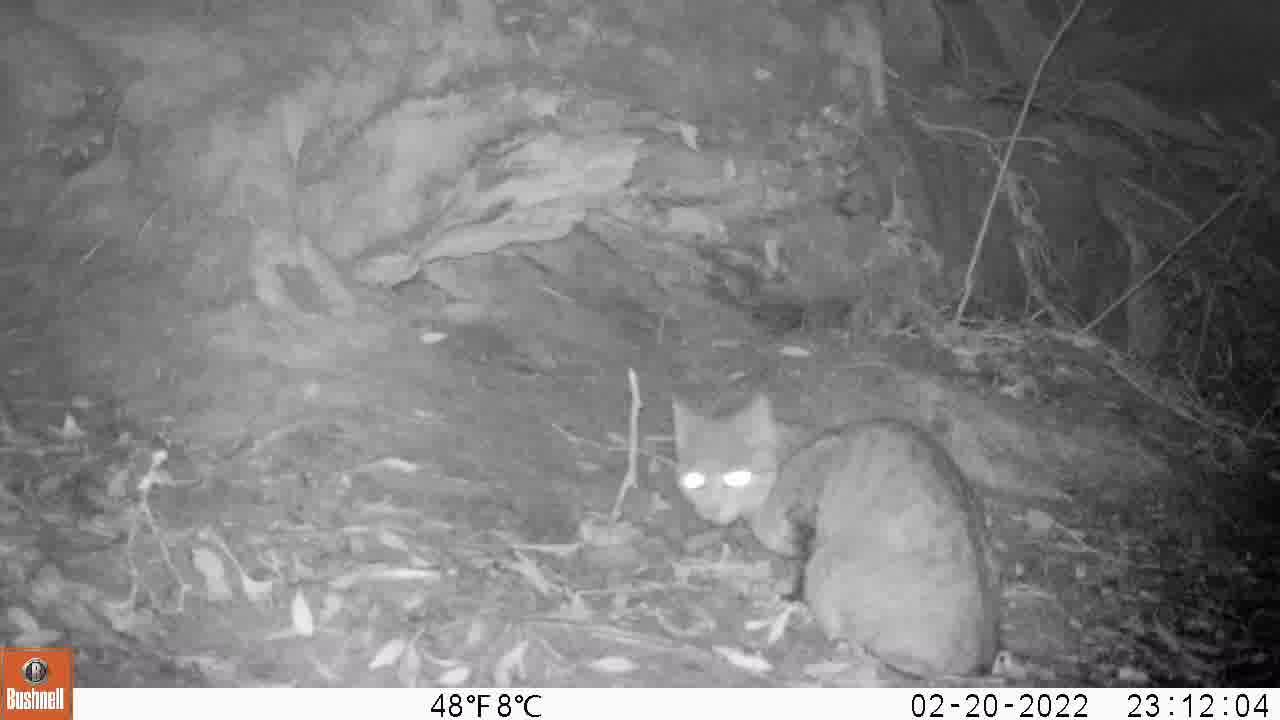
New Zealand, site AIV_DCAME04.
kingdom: Animalia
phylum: Chordata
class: Mammalia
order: Carnivora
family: Felidae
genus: Felis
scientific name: Felis catus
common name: domestic cat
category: cat